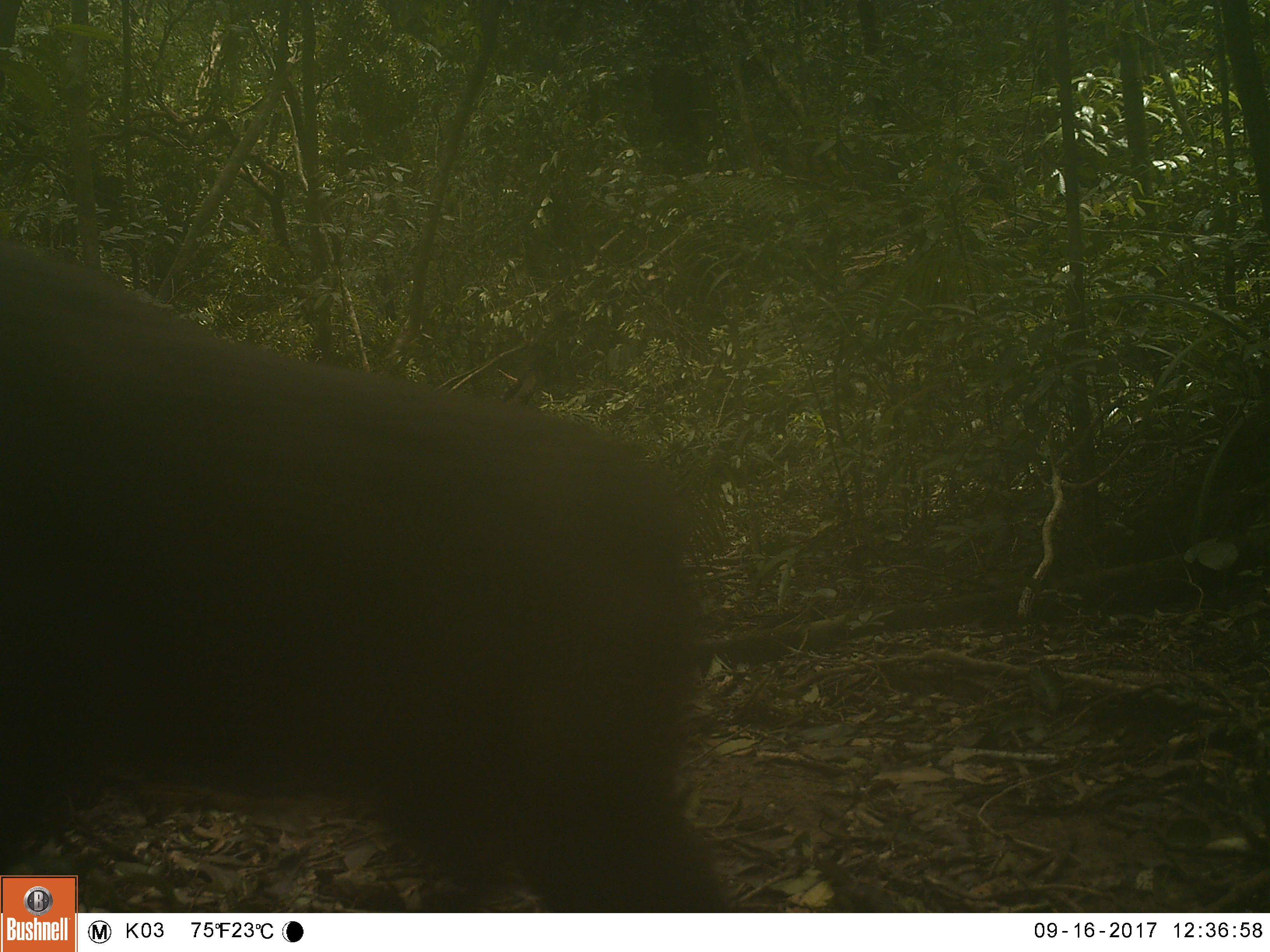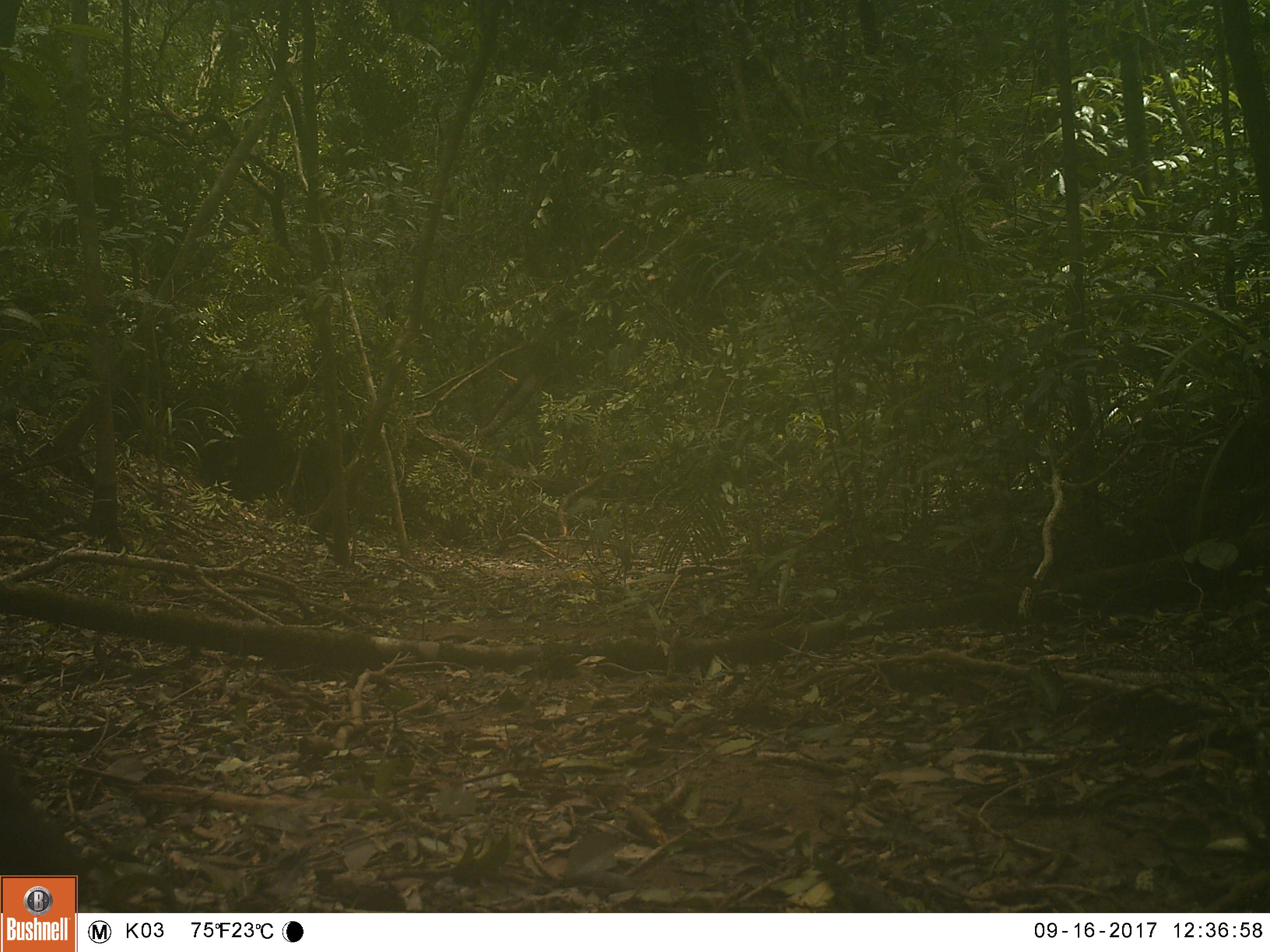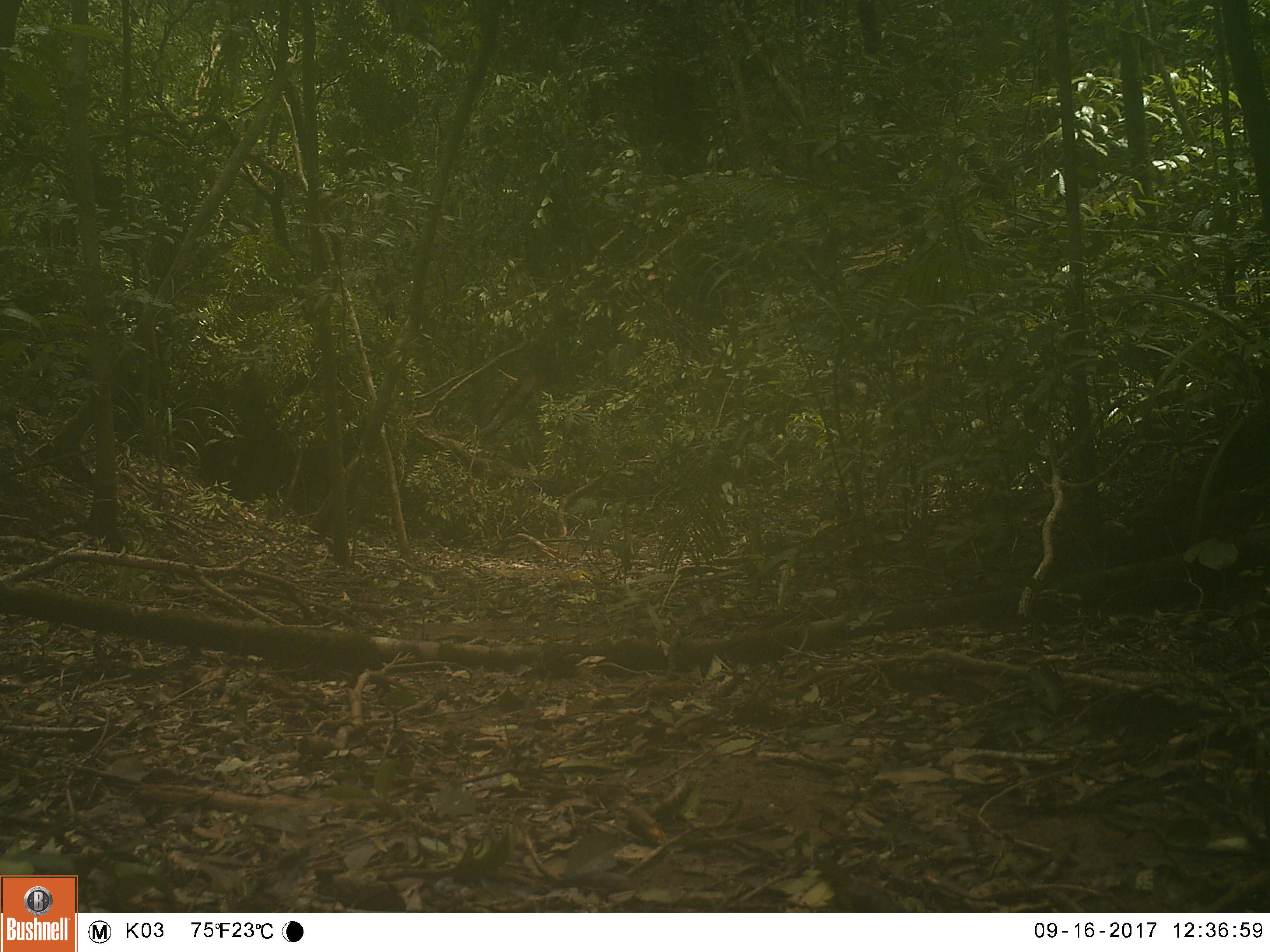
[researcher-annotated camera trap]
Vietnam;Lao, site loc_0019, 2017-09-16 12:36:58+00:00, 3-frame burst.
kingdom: Animalia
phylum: Chordata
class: Mammalia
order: Primates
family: Cercopithecidae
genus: Macaca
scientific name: Macaca arctoides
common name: stump-tailed macaque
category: stump tailed macaque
Stump tailed macaque (stump-tailed macaque) (Macaca arctoides). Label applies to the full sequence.